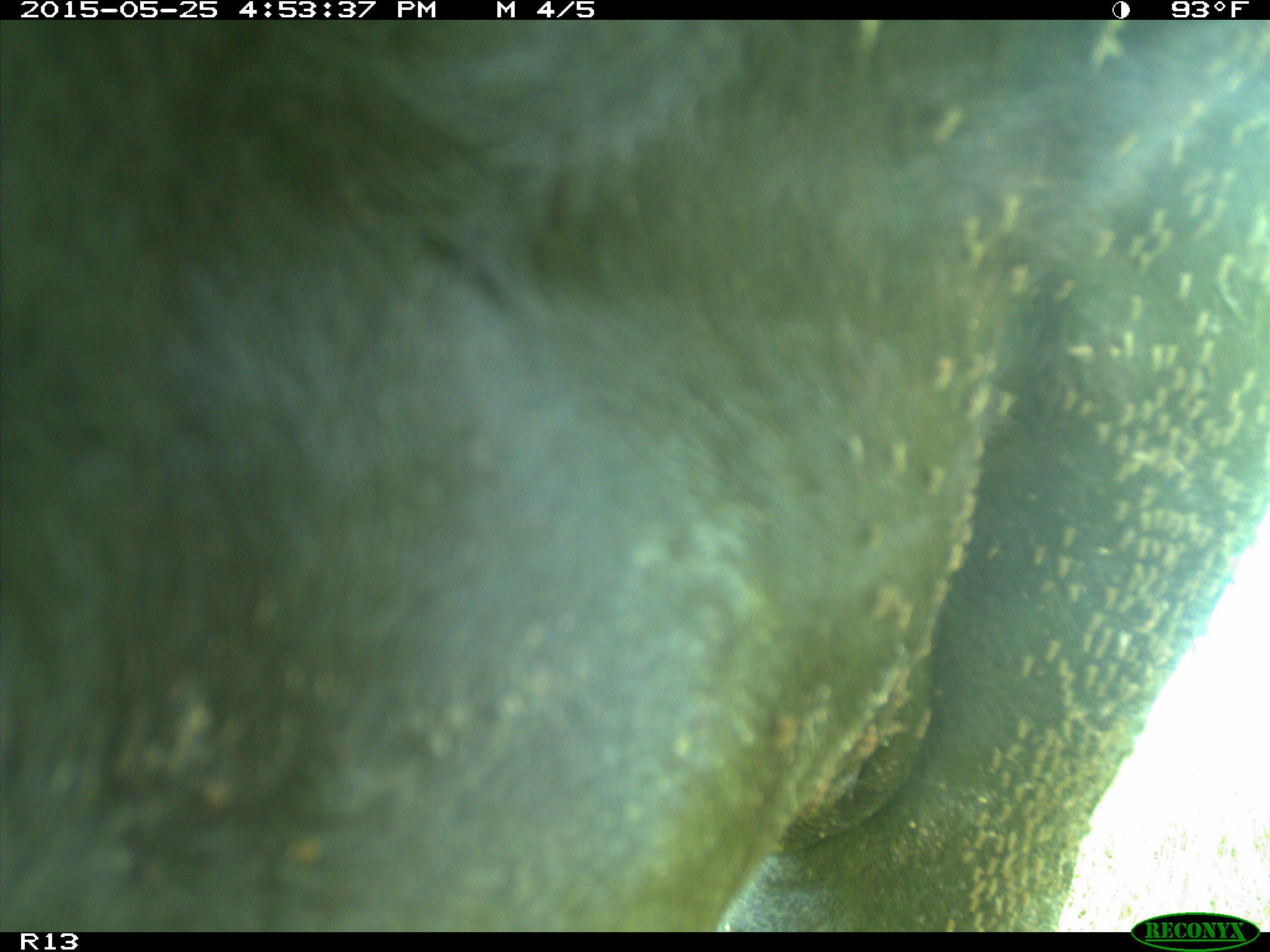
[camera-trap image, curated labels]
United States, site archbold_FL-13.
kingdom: Animalia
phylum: Chordata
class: Mammalia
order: Artiodactyla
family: Bovidae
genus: Bos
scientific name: Bos taurus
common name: domestic cow